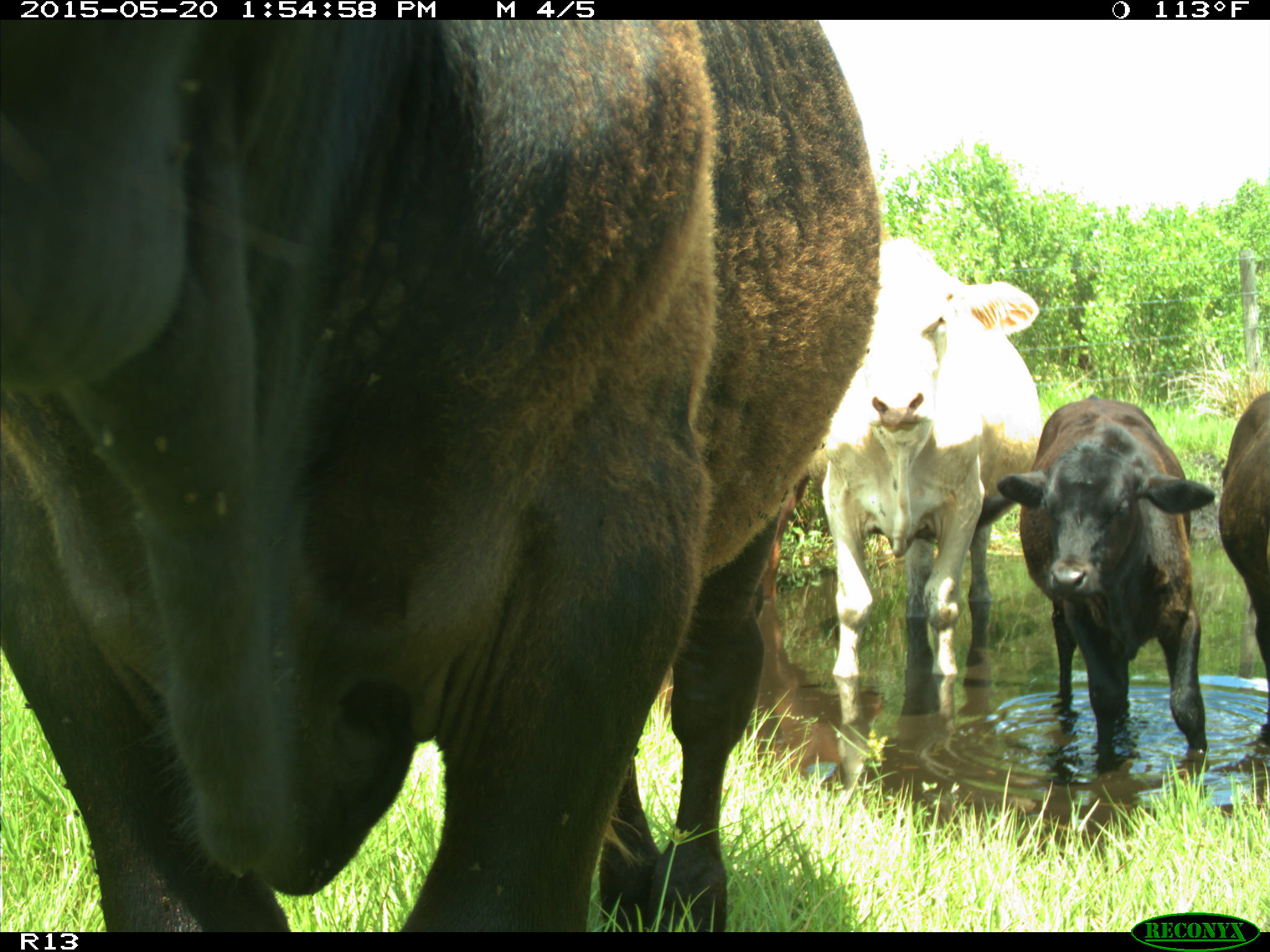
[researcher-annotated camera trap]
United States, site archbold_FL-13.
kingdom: Animalia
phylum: Chordata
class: Mammalia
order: Artiodactyla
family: Bovidae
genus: Bos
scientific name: Bos taurus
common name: domestic cow